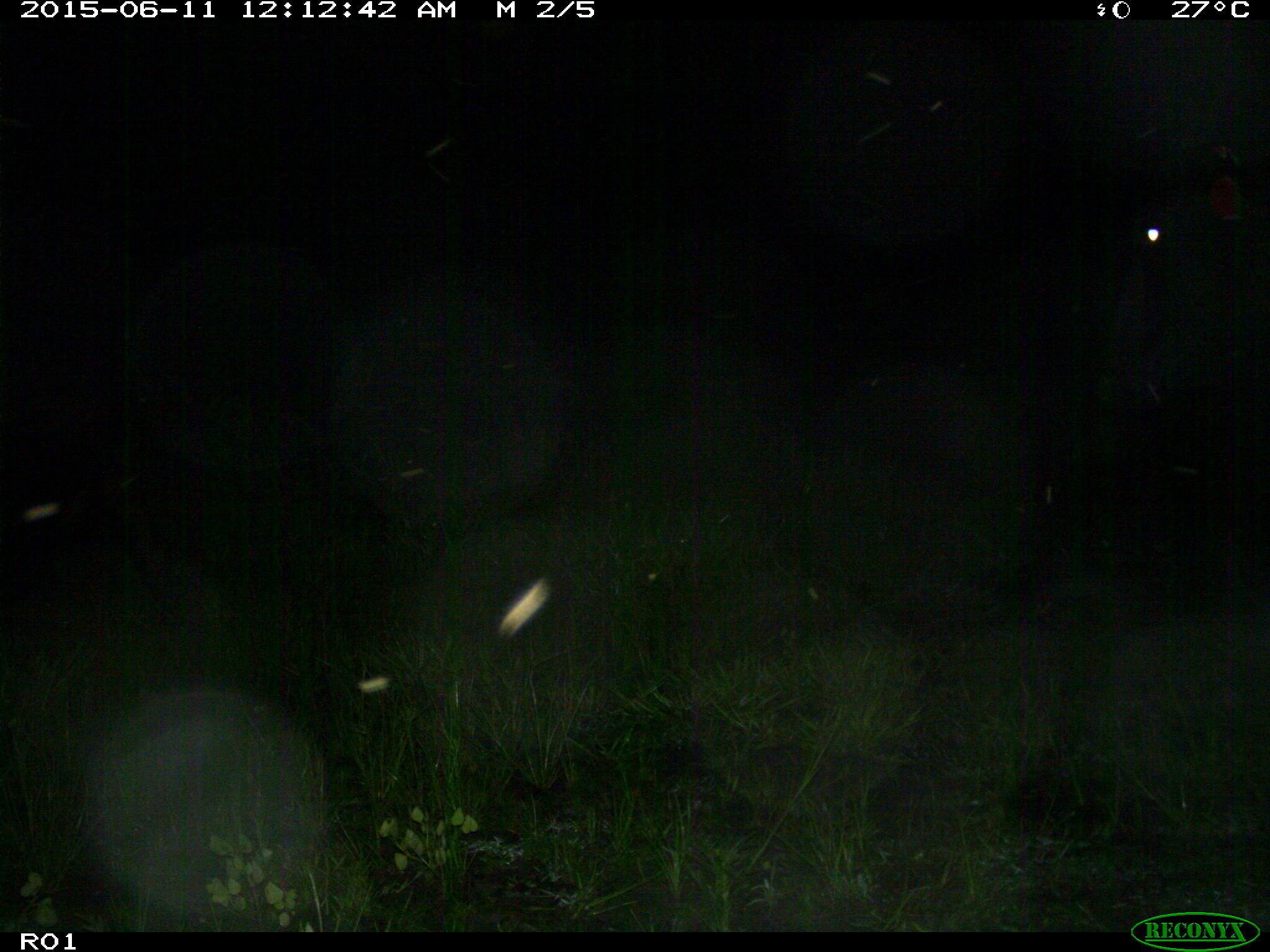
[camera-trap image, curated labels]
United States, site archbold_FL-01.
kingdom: Animalia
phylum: Chordata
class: Mammalia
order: Artiodactyla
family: Bovidae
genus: Bos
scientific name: Bos taurus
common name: domestic cow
Bos taurus (domestic cow).